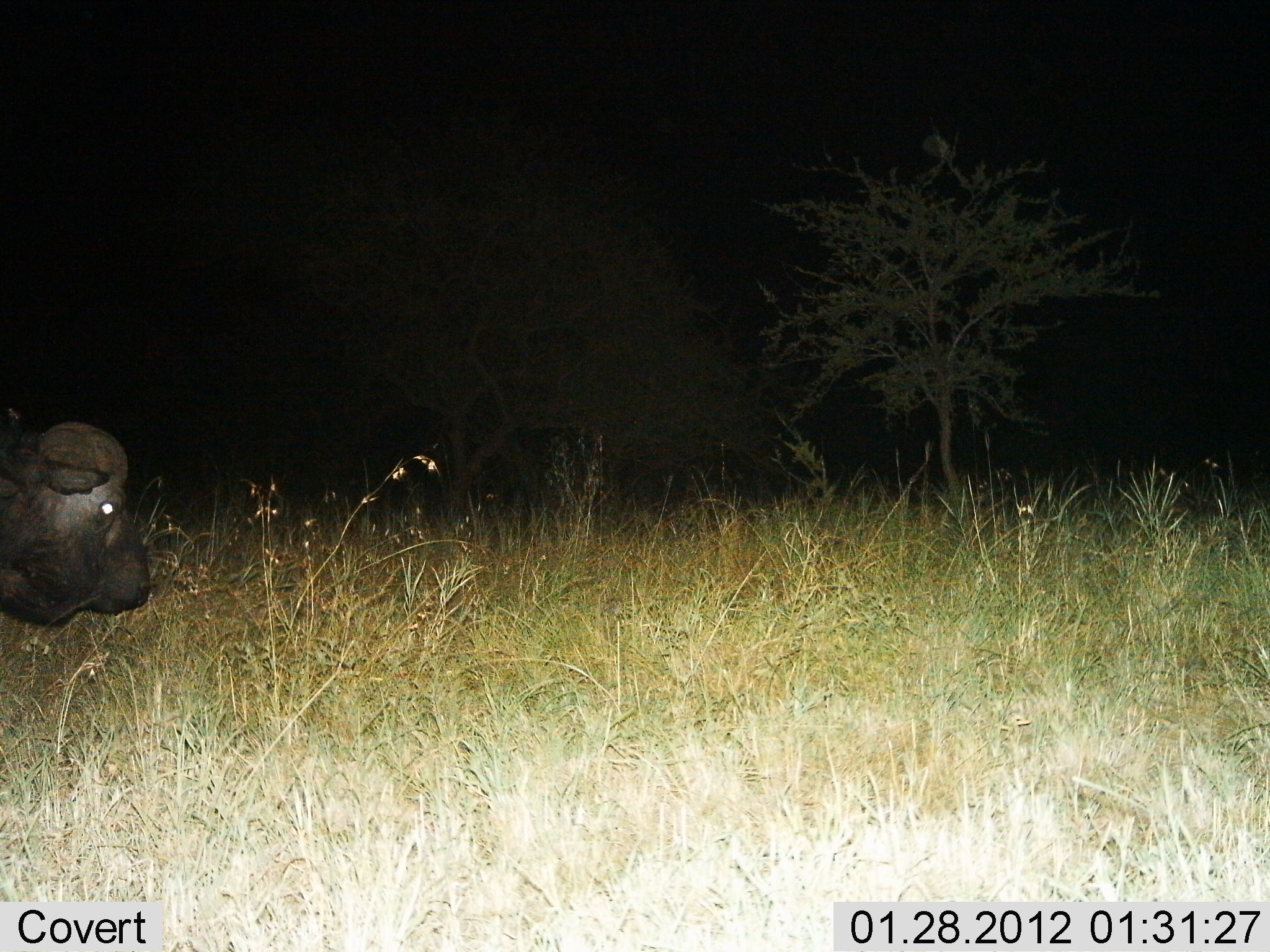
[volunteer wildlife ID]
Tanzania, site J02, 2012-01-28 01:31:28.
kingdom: Animalia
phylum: Chordata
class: Mammalia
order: Artiodactyla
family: Bovidae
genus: Syncerus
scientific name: Syncerus caffer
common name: cape buffalo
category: buffalo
Buffalo (cape buffalo) (Syncerus caffer), count 1. Behavior (volunteer vote fractions): standing 42%, resting 4%, moving 50%, interacting 0%. Young present (vote fraction): 0%. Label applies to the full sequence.